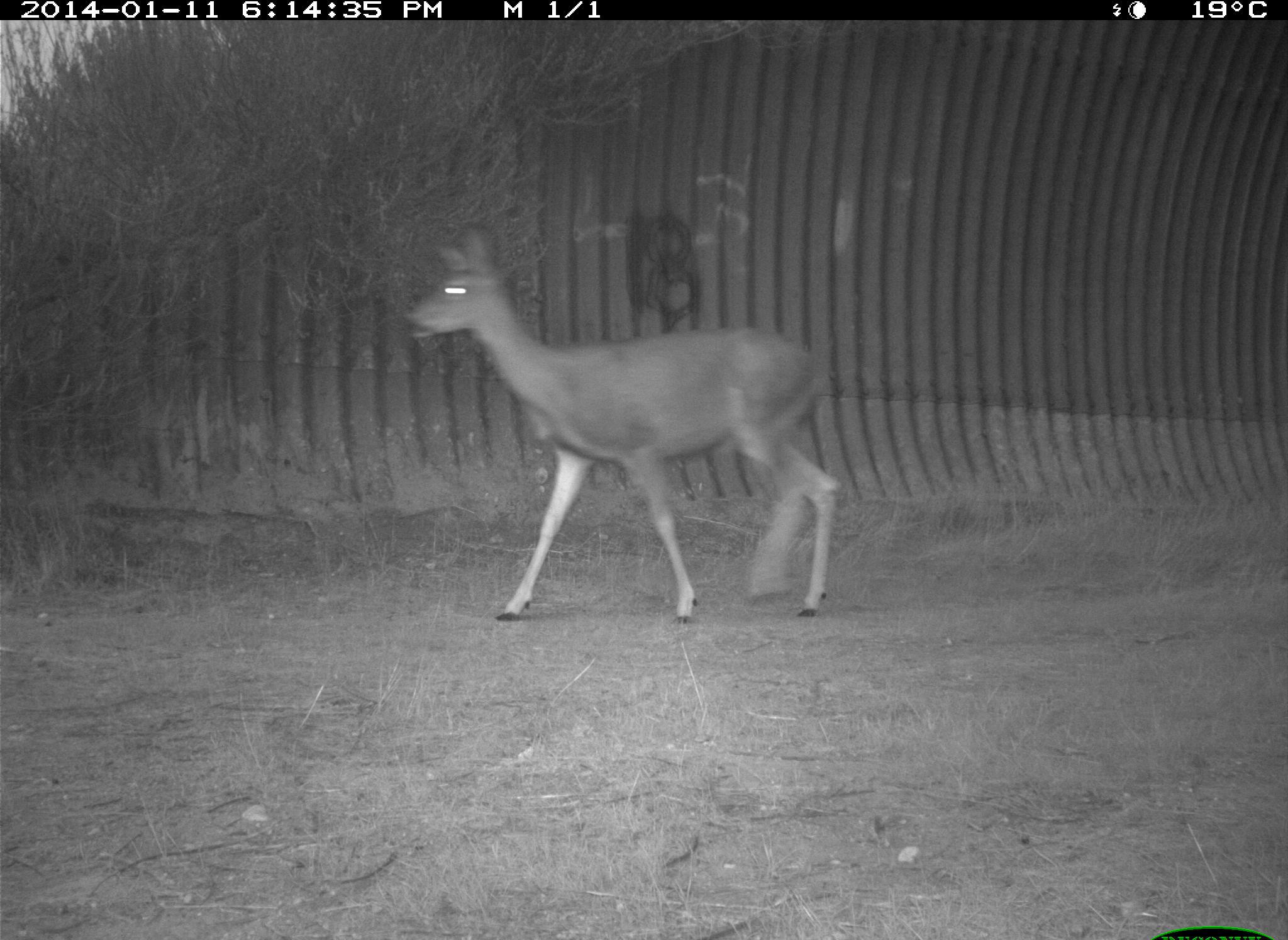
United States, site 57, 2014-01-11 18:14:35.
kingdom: Animalia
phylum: Chordata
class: Mammalia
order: Artiodactyla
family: Cervidae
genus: Odocoileus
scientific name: Odocoileus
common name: deer